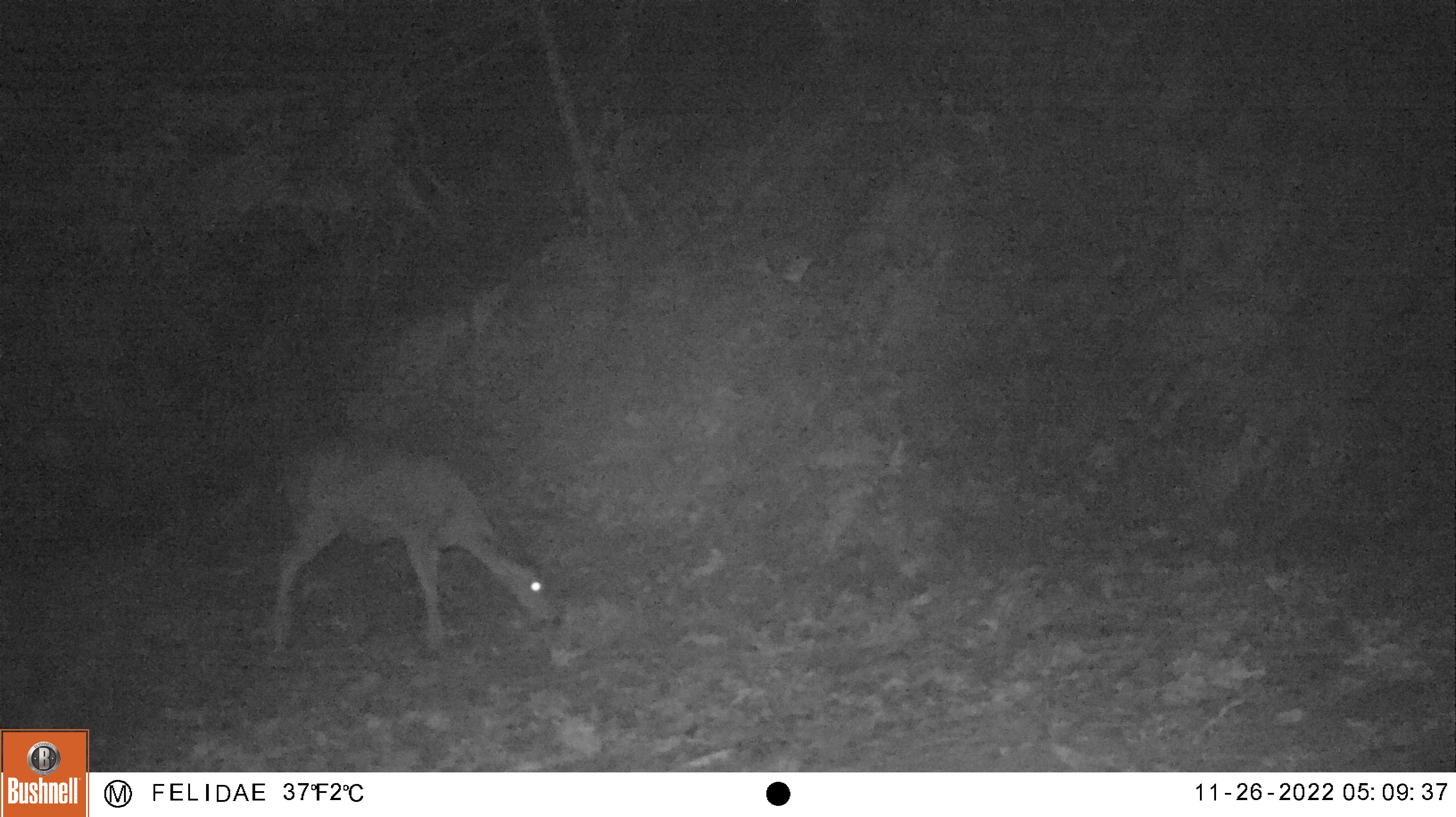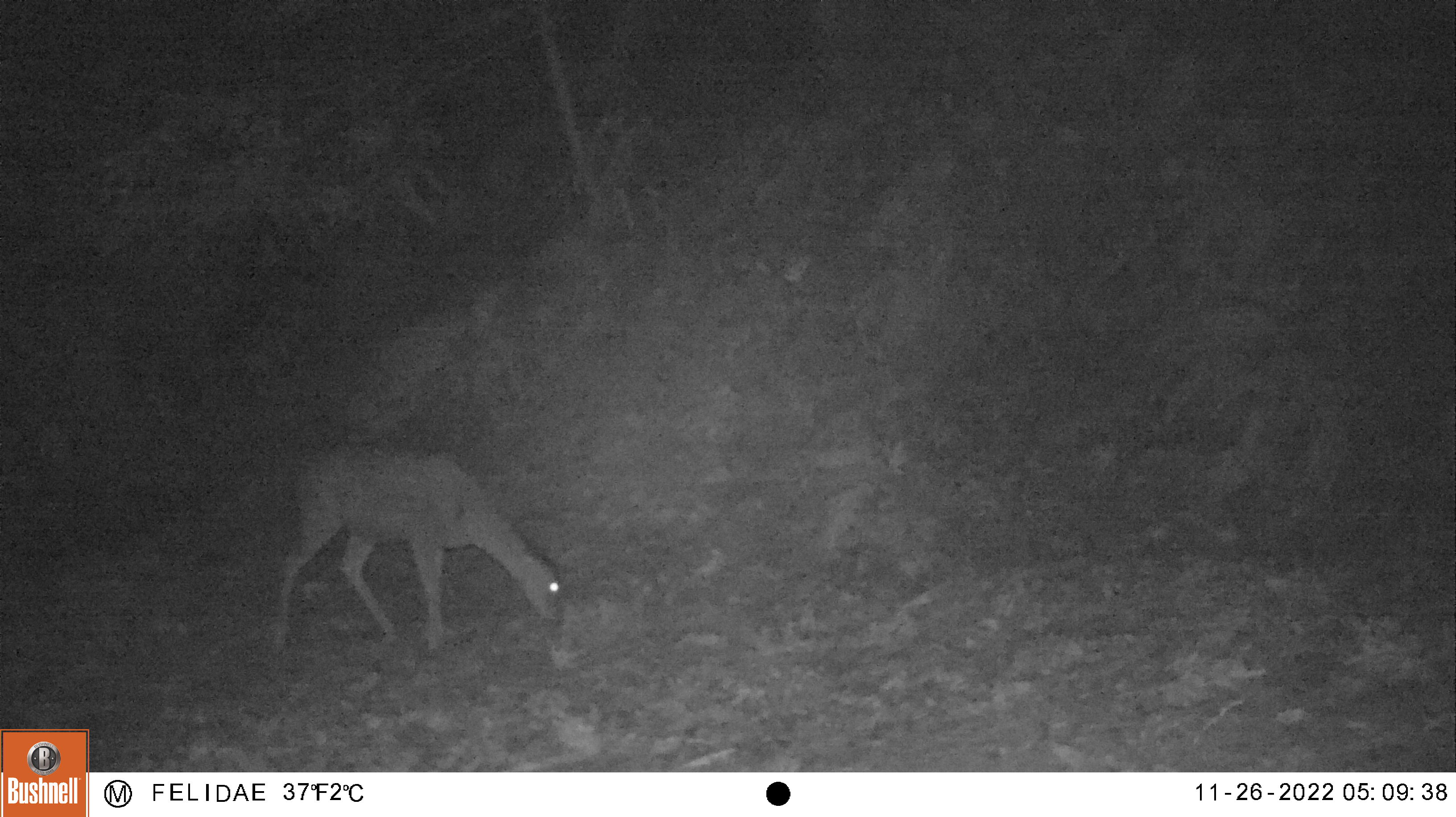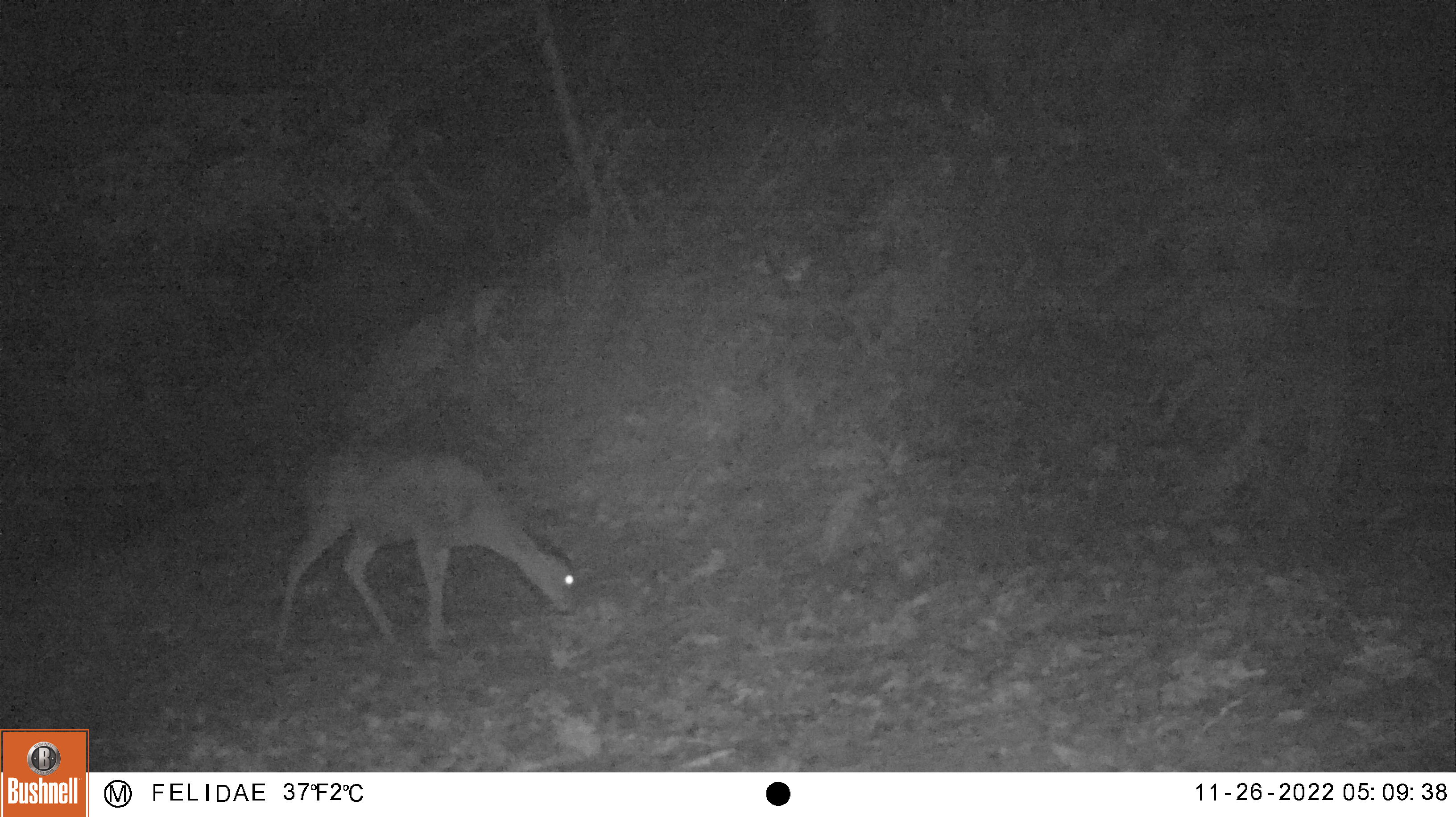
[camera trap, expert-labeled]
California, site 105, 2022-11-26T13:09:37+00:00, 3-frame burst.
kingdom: Animalia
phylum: Chordata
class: Mammalia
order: Artiodactyla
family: Cervidae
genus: Odocoileus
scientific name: Odocoileus hemionus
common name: mule deer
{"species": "mule deer (Odocoileus hemionus)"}